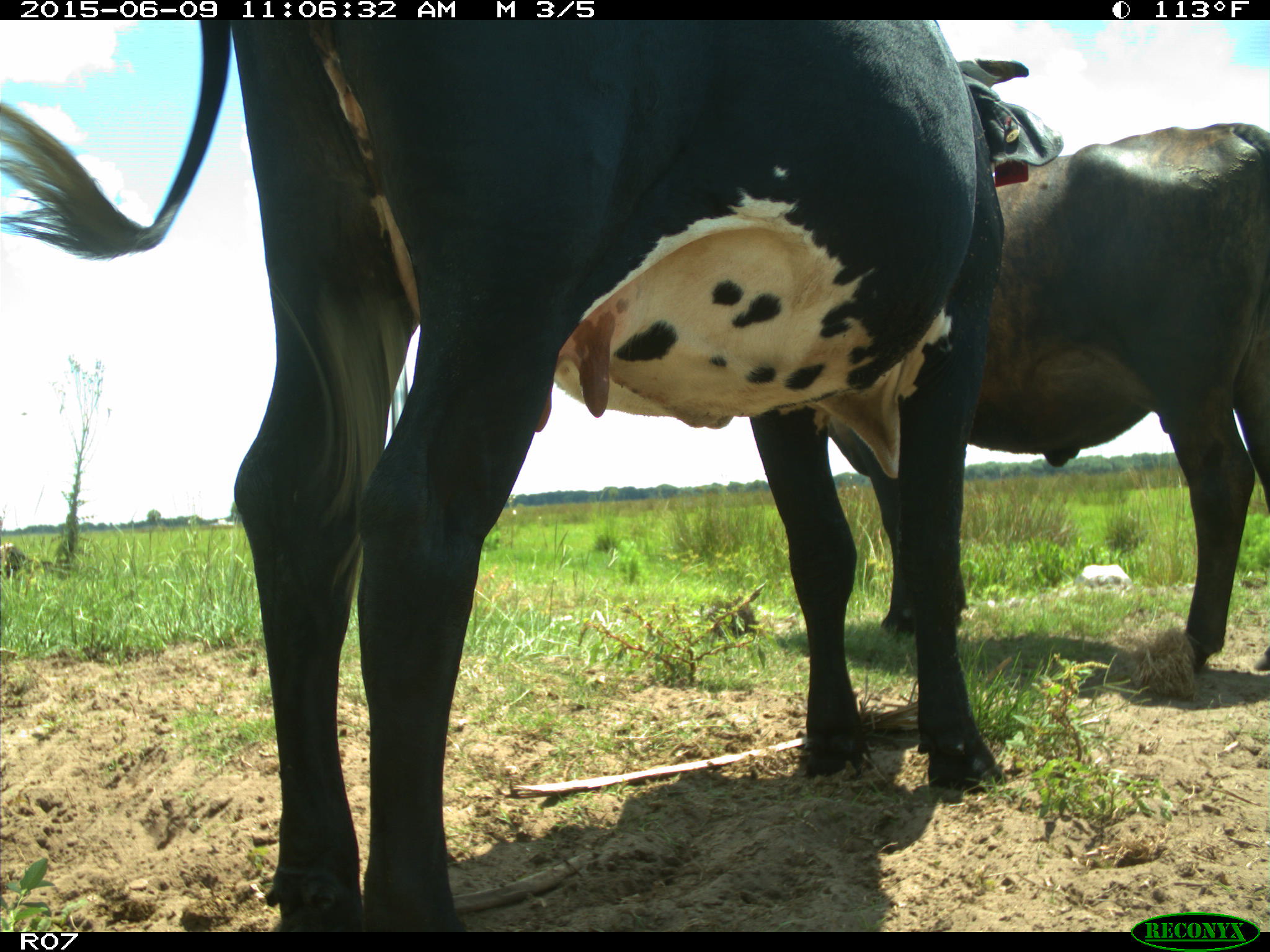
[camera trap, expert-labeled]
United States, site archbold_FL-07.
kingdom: Animalia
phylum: Chordata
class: Mammalia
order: Artiodactyla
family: Bovidae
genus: Bos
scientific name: Bos taurus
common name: domestic cow